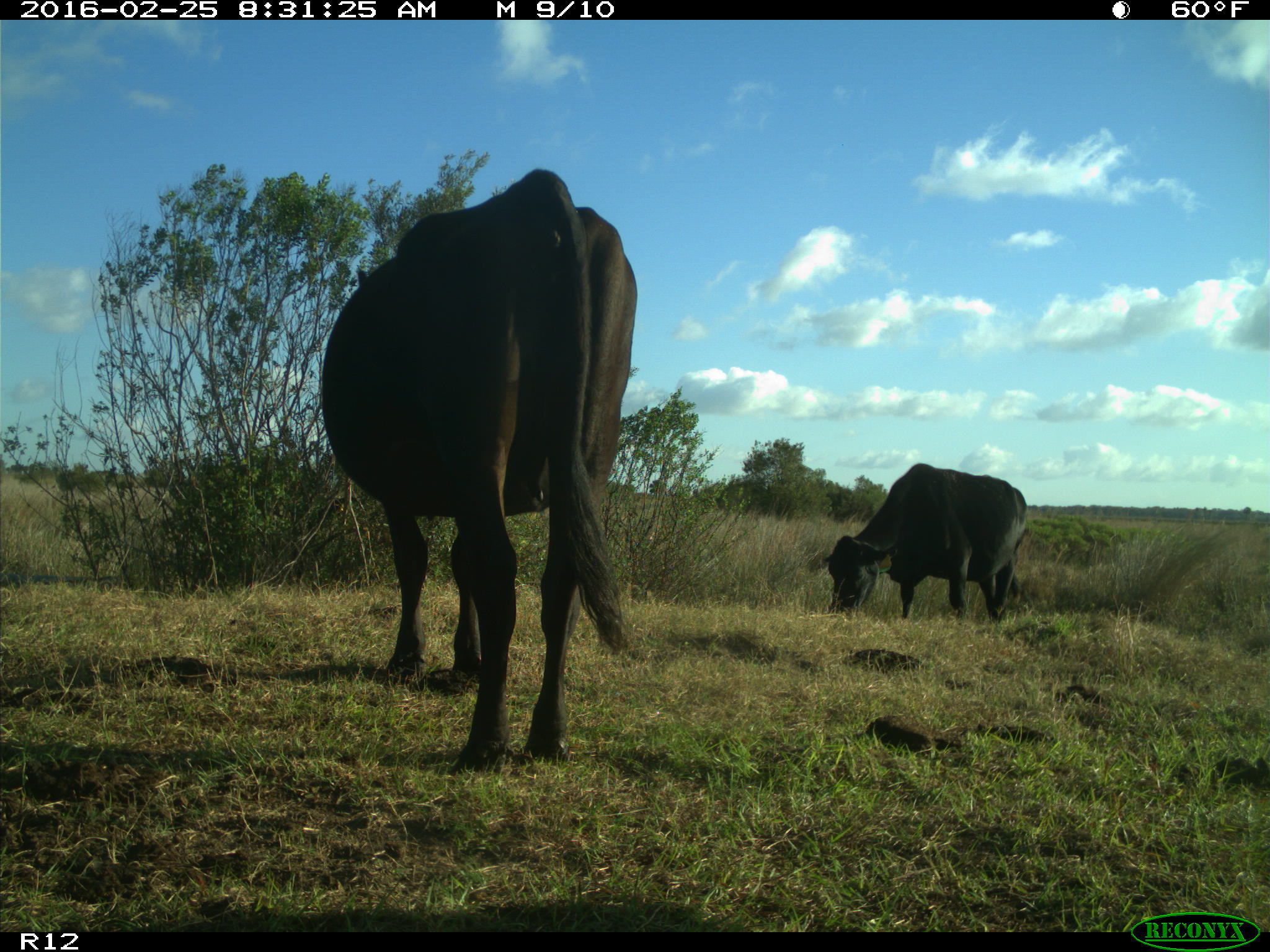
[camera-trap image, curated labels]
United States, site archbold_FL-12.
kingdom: Animalia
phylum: Chordata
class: Mammalia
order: Artiodactyla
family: Bovidae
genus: Bos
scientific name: Bos taurus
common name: domestic cow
Bos taurus (domestic cow).